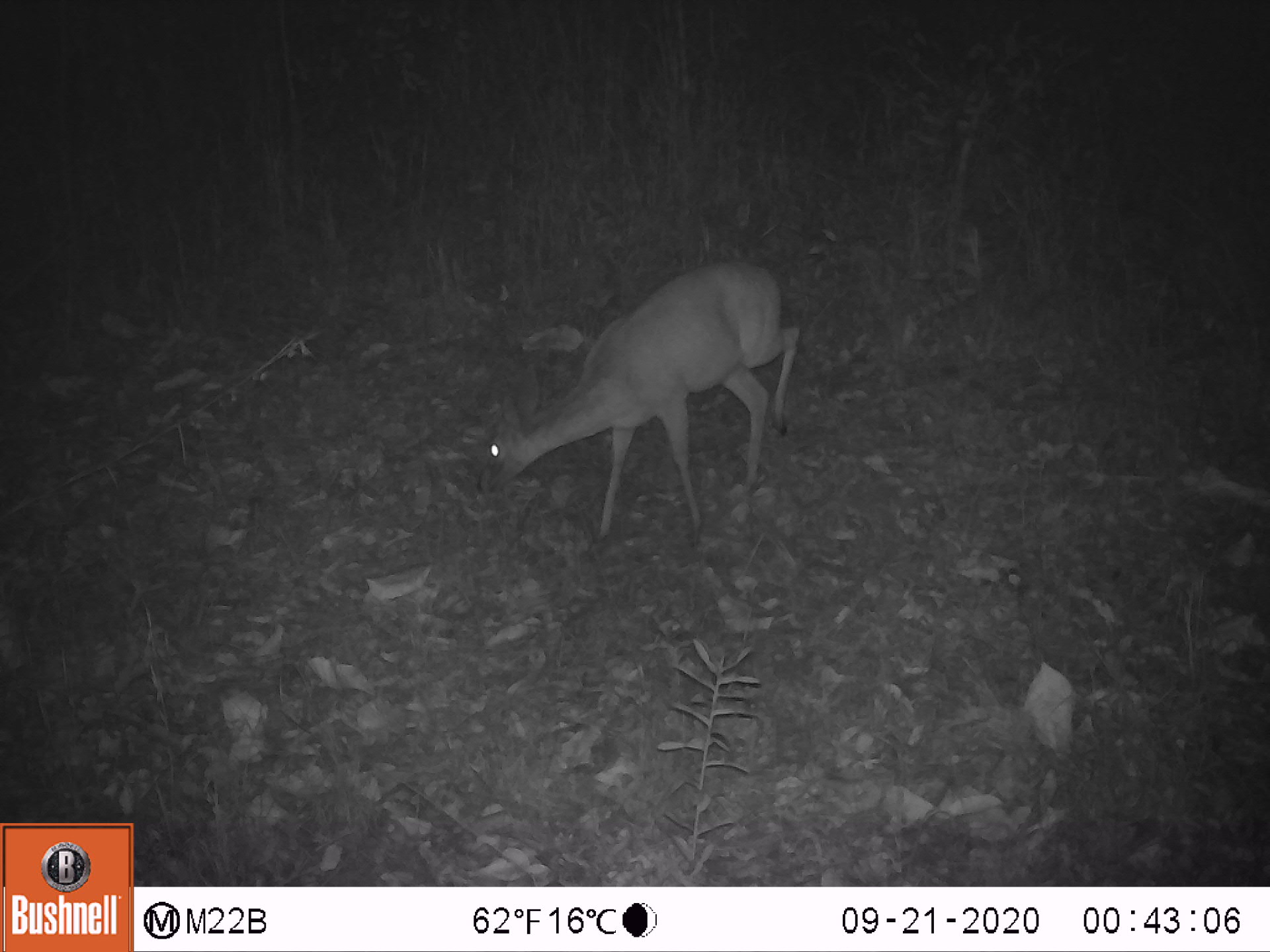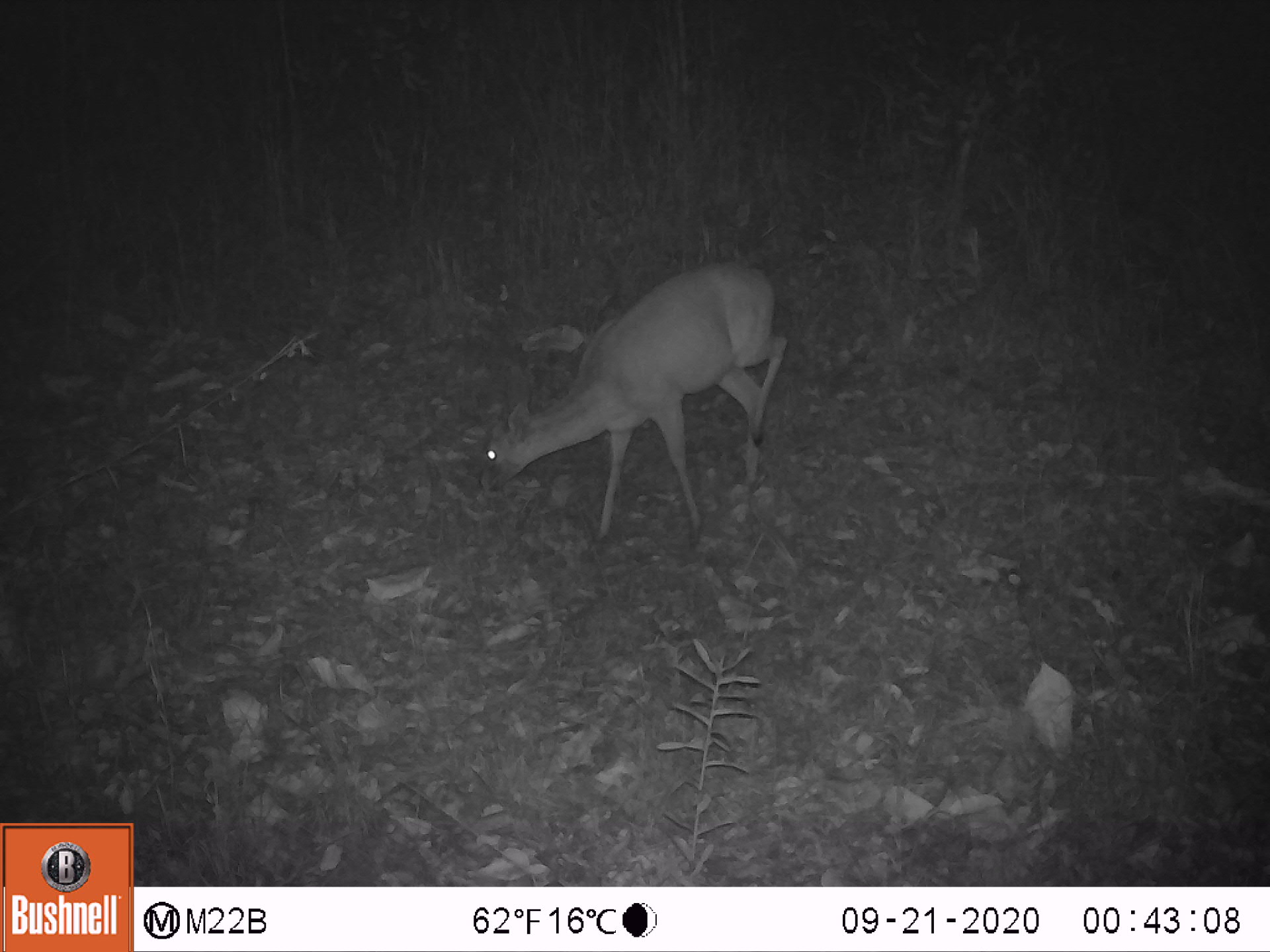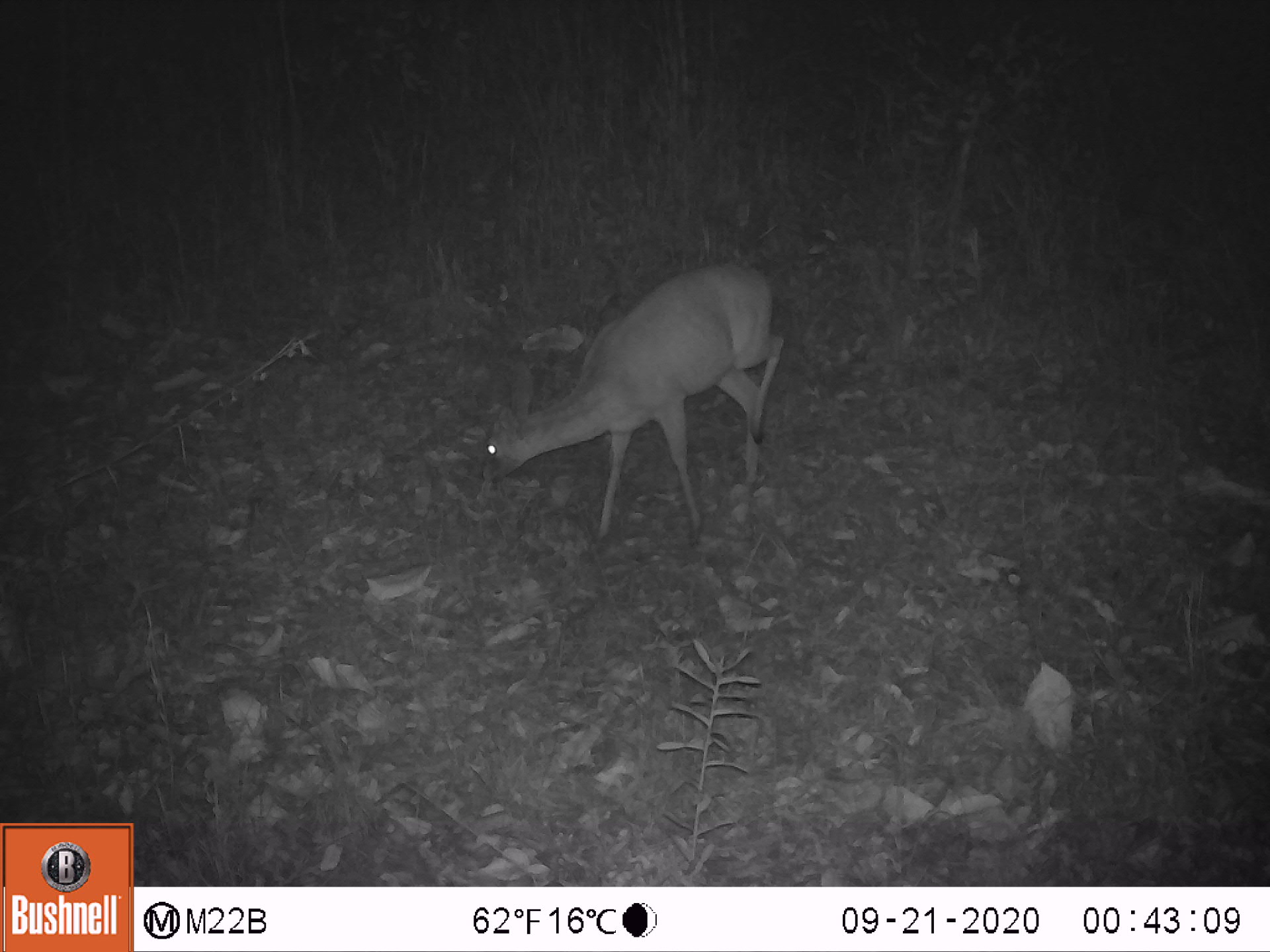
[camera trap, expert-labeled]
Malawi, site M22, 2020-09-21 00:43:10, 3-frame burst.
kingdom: Animalia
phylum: Chordata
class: Mammalia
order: Artiodactyla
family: Bovidae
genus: Sylvicapra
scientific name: Sylvicapra grimmia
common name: common duiker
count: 1